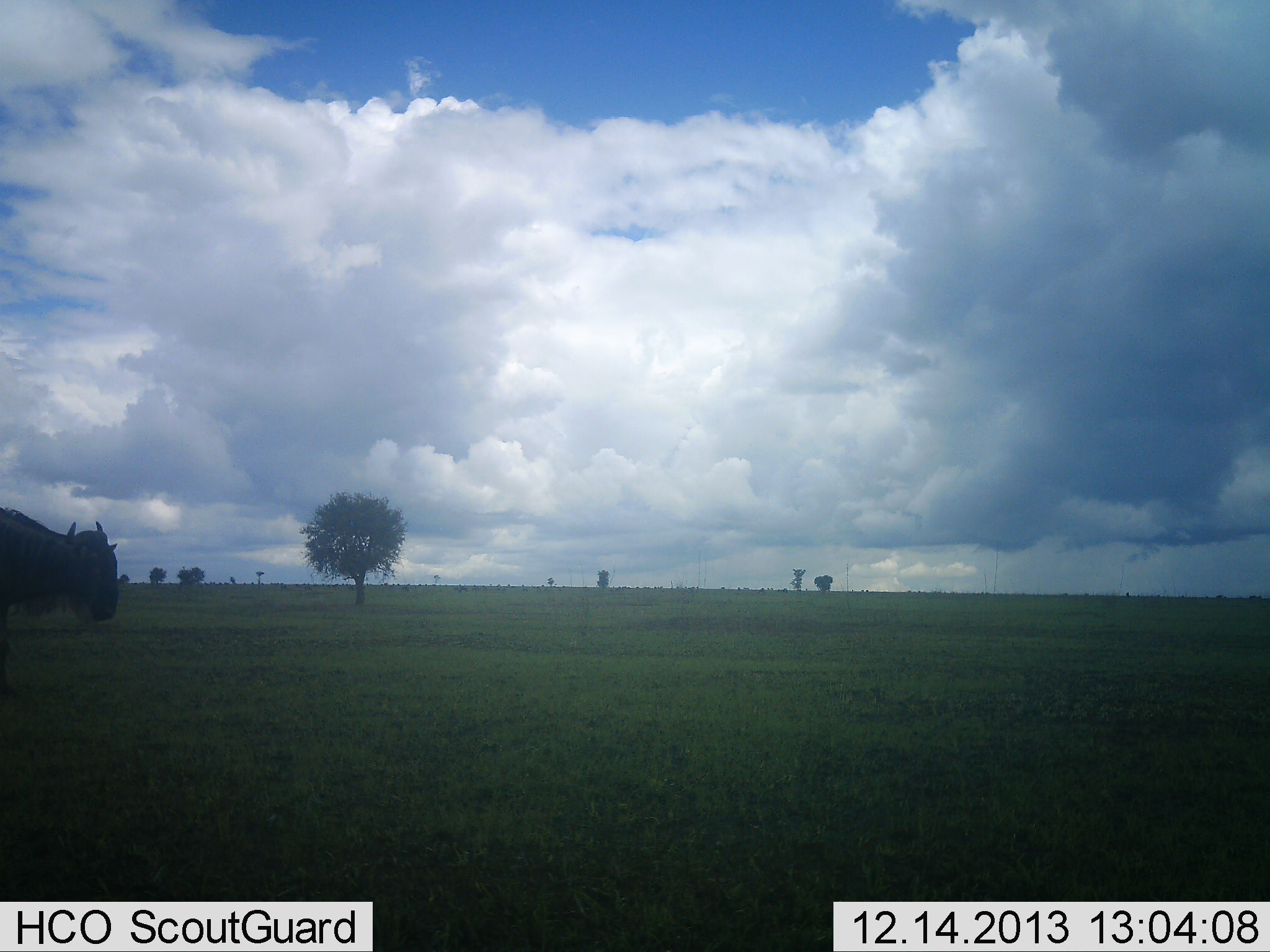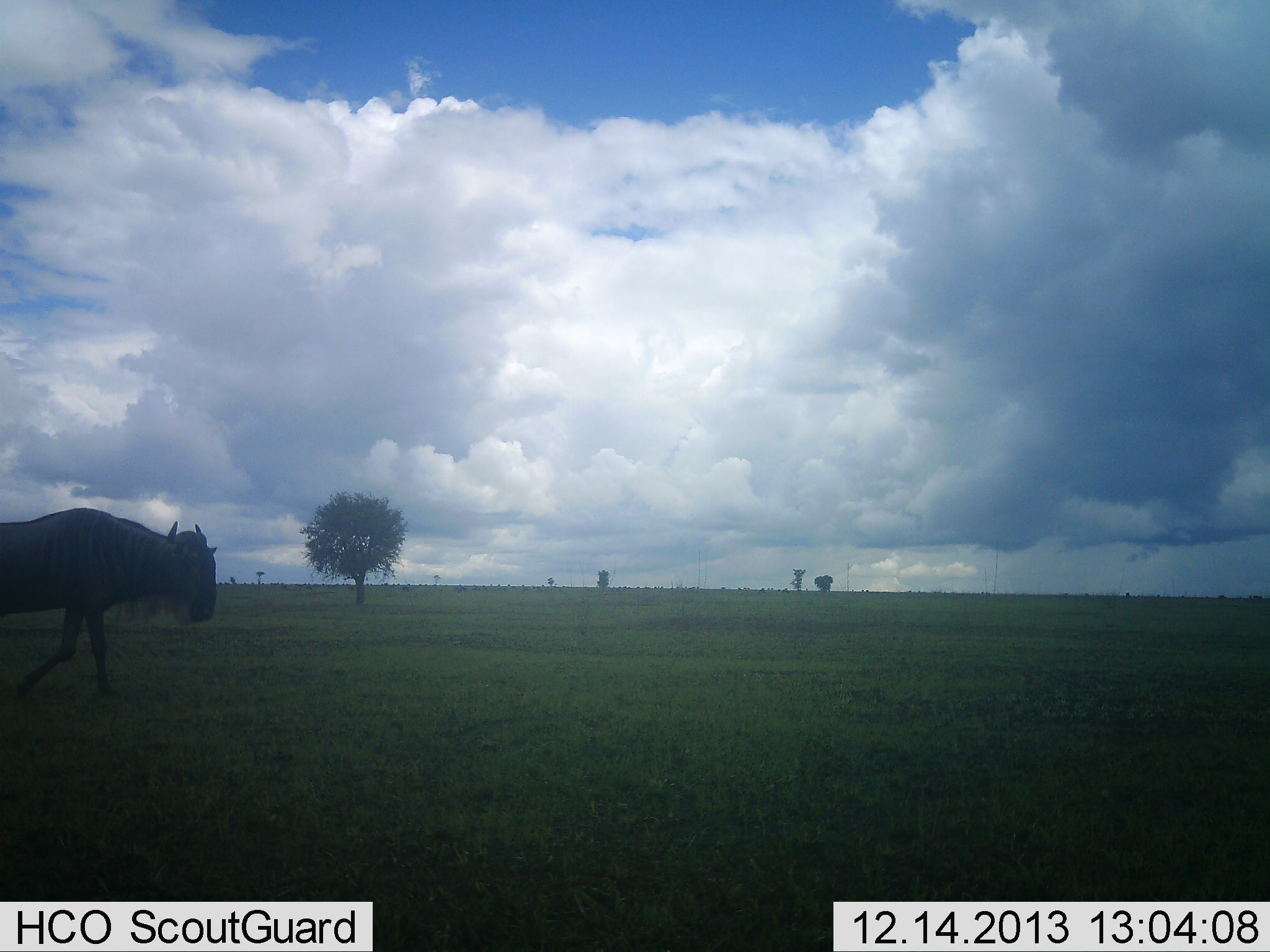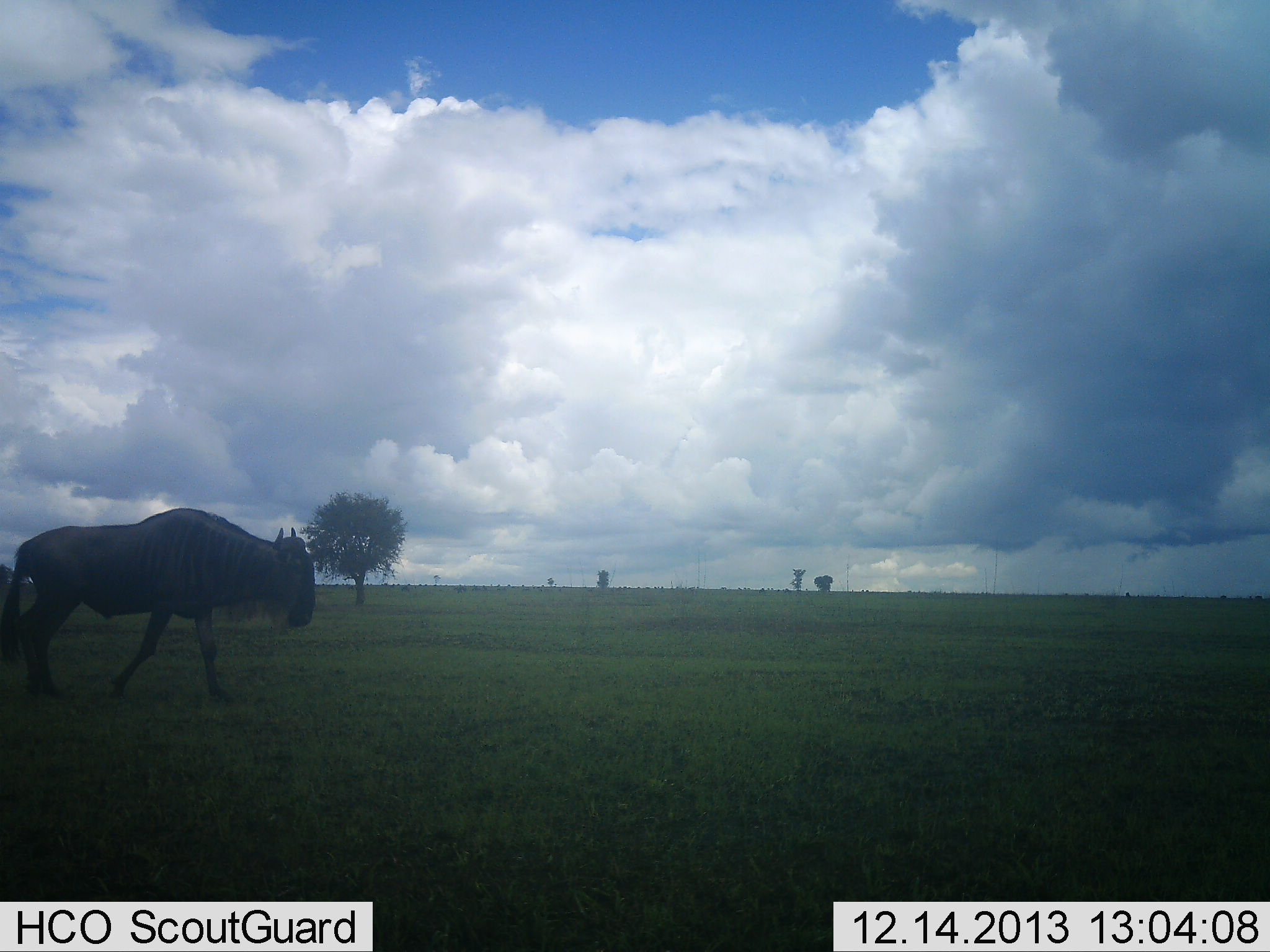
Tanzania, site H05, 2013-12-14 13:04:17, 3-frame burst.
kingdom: Animalia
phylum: Chordata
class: Mammalia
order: Artiodactyla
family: Bovidae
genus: Connochaetes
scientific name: Connochaetes taurinus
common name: blue wildebeest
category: wildebeest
Wildebeest (blue wildebeest) (Connochaetes taurinus), count 1. Behavior (volunteer vote fractions): standing 3%, resting 0%, moving 97%, interacting 0%. Young present (vote fraction): 0%. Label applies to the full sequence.